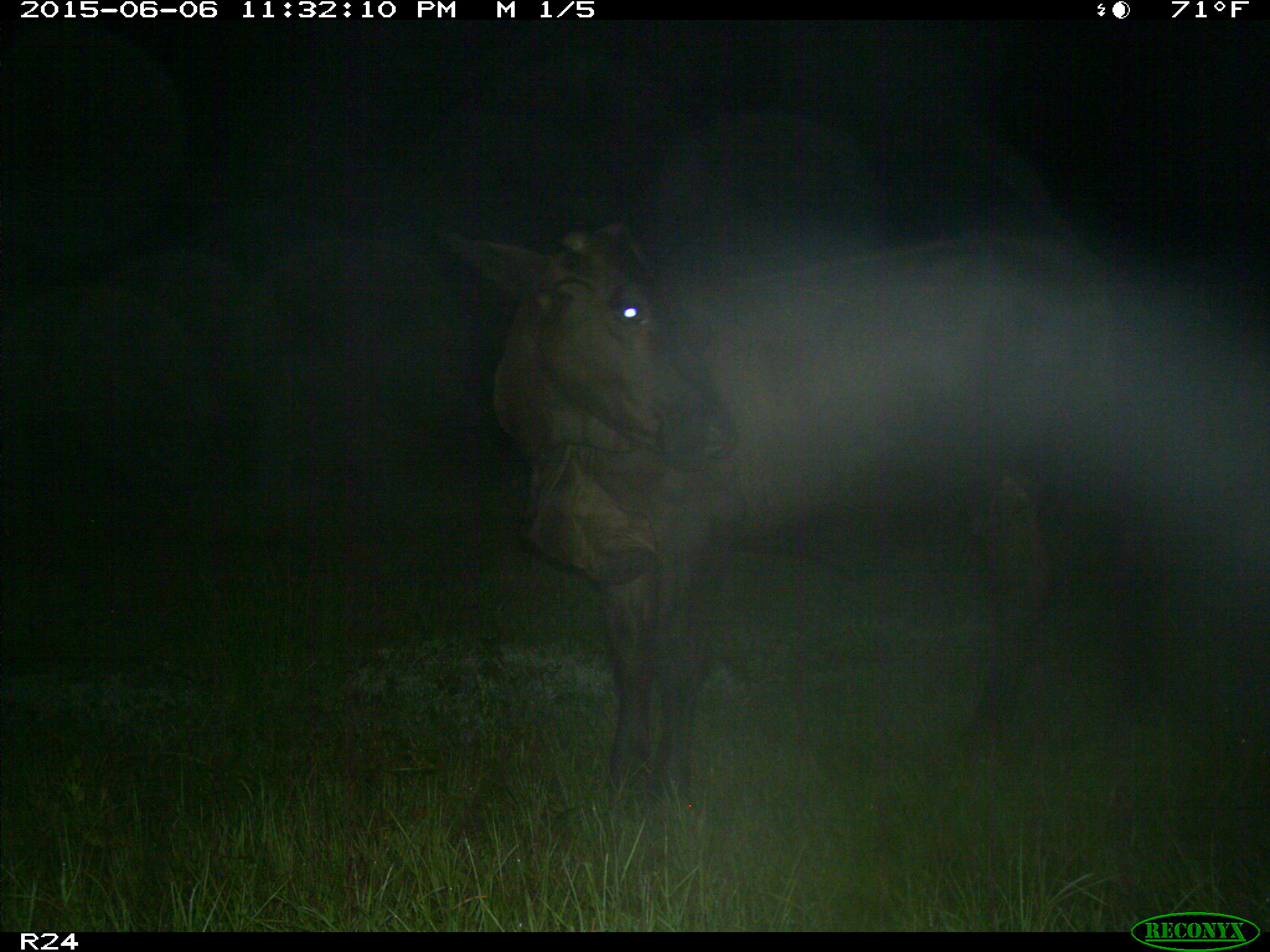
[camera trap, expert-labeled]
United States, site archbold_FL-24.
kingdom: Animalia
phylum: Chordata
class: Mammalia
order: Artiodactyla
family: Bovidae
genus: Bos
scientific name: Bos taurus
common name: domestic cow